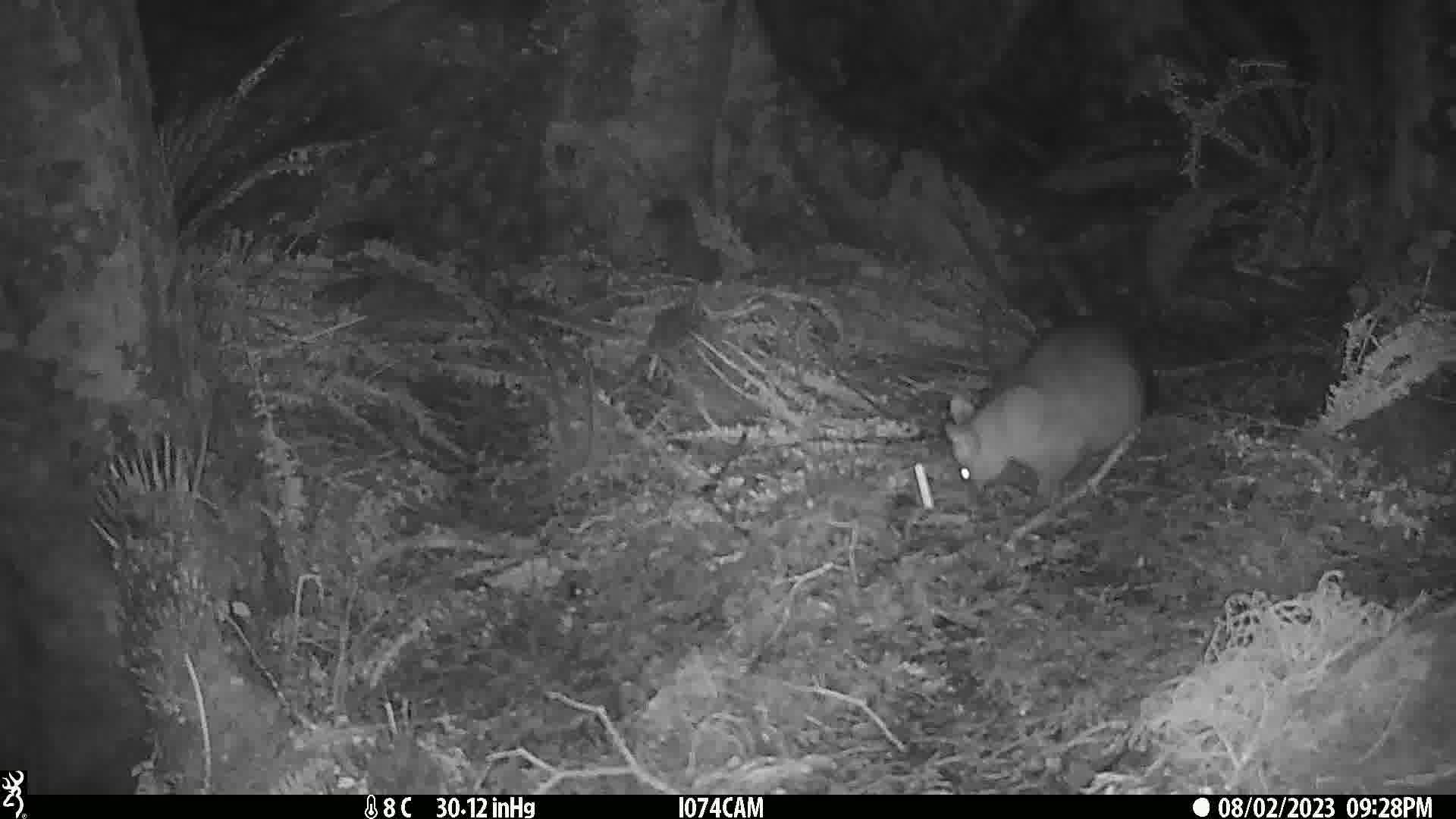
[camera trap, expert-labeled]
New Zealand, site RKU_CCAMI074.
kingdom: Animalia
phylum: Chordata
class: Mammalia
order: Diprotodontia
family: Phalangeridae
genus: Trichosurus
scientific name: Trichosurus vulpecula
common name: common brushtail possum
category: possum